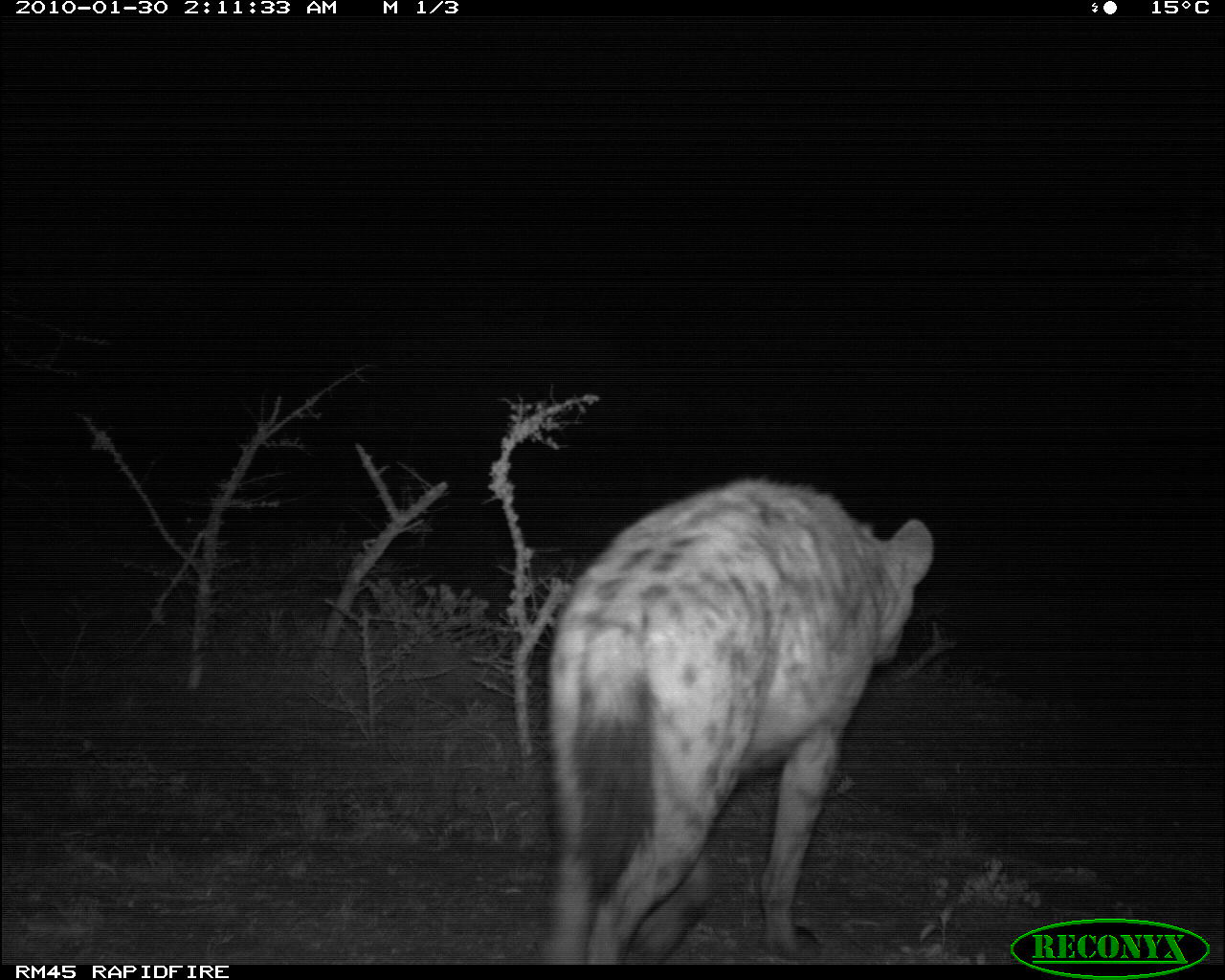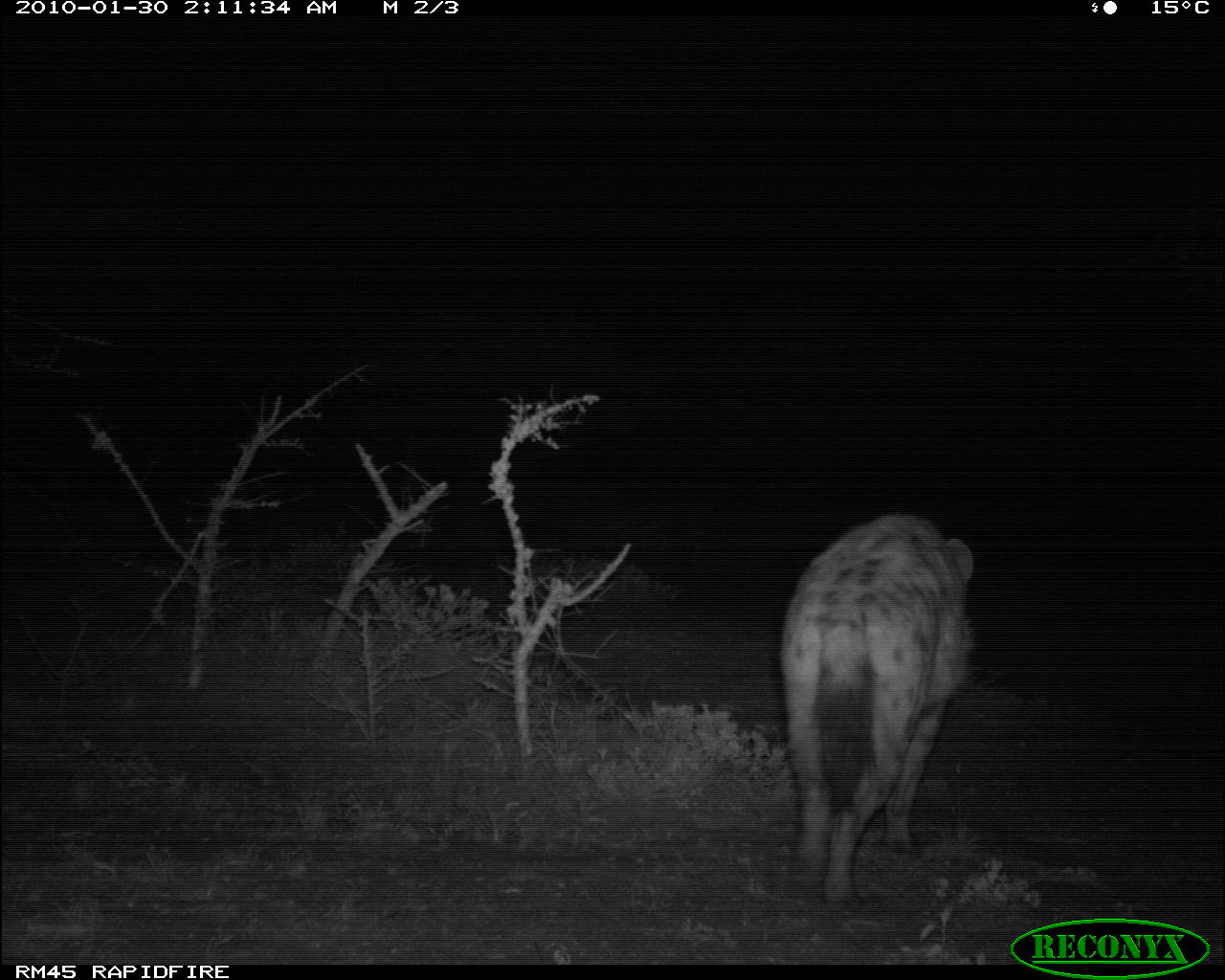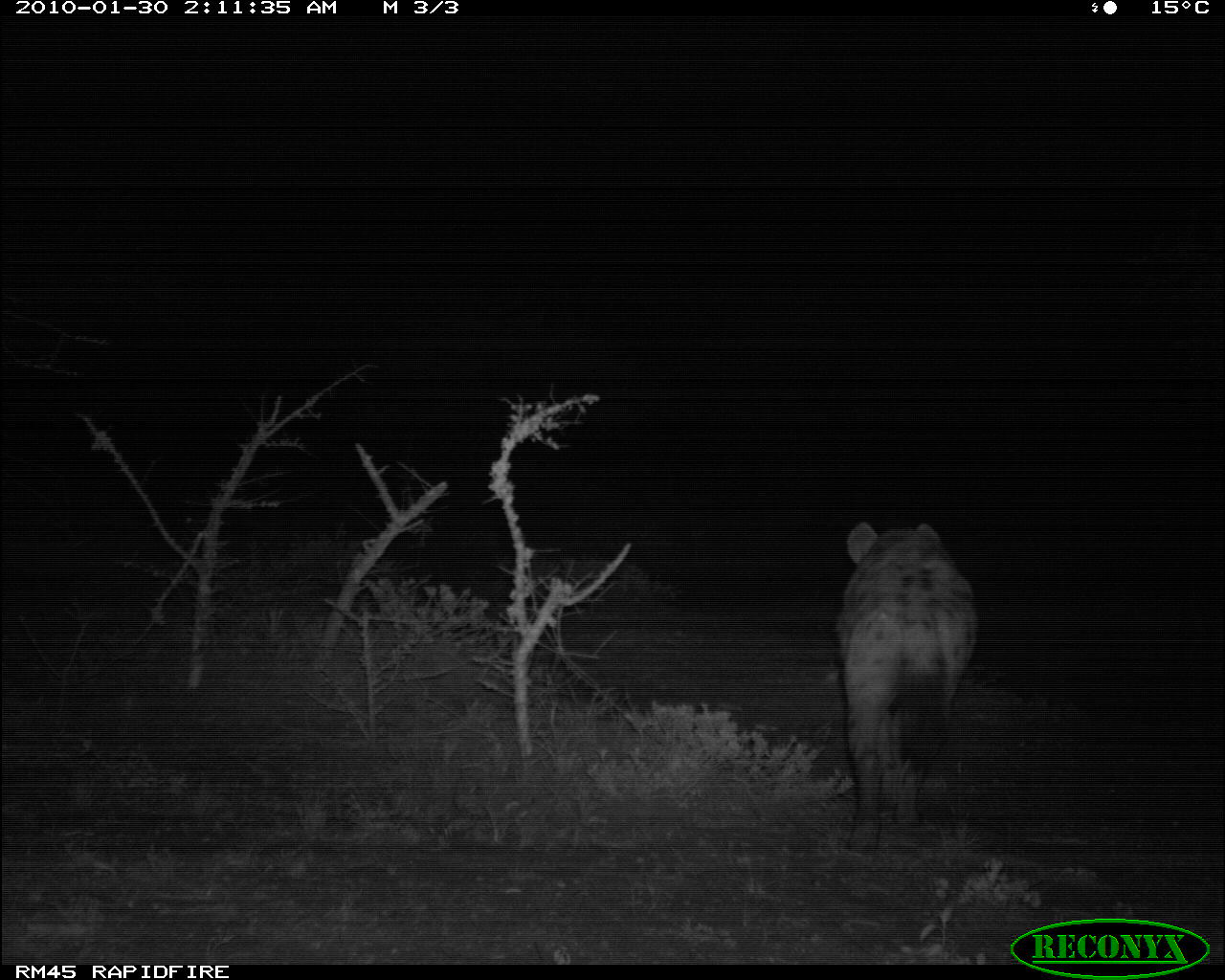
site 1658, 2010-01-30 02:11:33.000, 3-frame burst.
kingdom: Animalia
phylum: Chordata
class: Mammalia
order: Carnivora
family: Hyaenidae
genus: Crocuta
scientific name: Crocuta crocuta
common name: spotted hyena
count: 1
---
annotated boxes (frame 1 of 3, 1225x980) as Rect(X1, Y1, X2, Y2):
crocuta crocuta: Rect(535, 474, 936, 964)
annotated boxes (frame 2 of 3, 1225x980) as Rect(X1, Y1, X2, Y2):
crocuta crocuta: Rect(776, 512, 977, 919)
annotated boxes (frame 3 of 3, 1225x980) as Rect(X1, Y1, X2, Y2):
crocuta crocuta: Rect(834, 518, 979, 855)